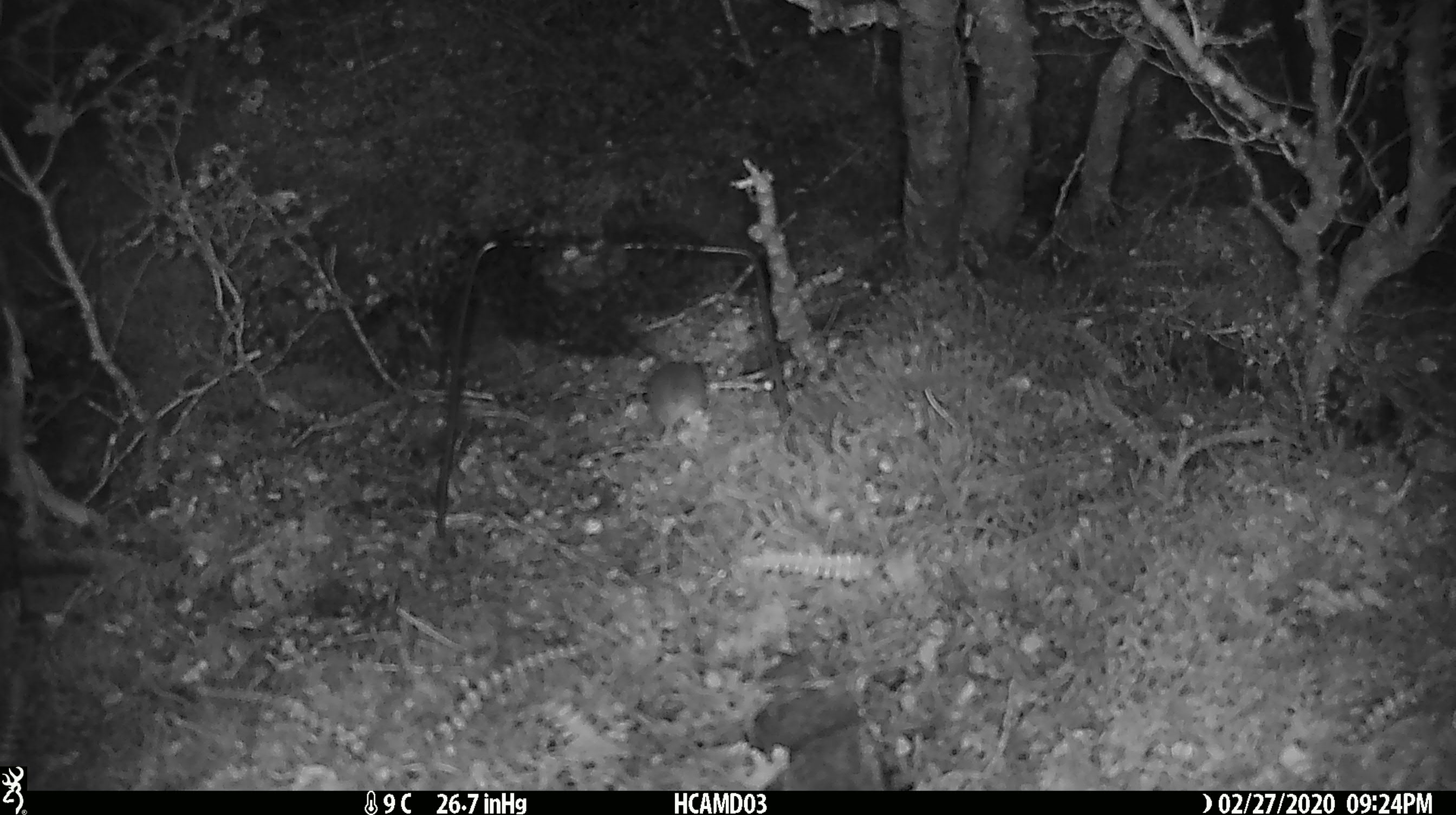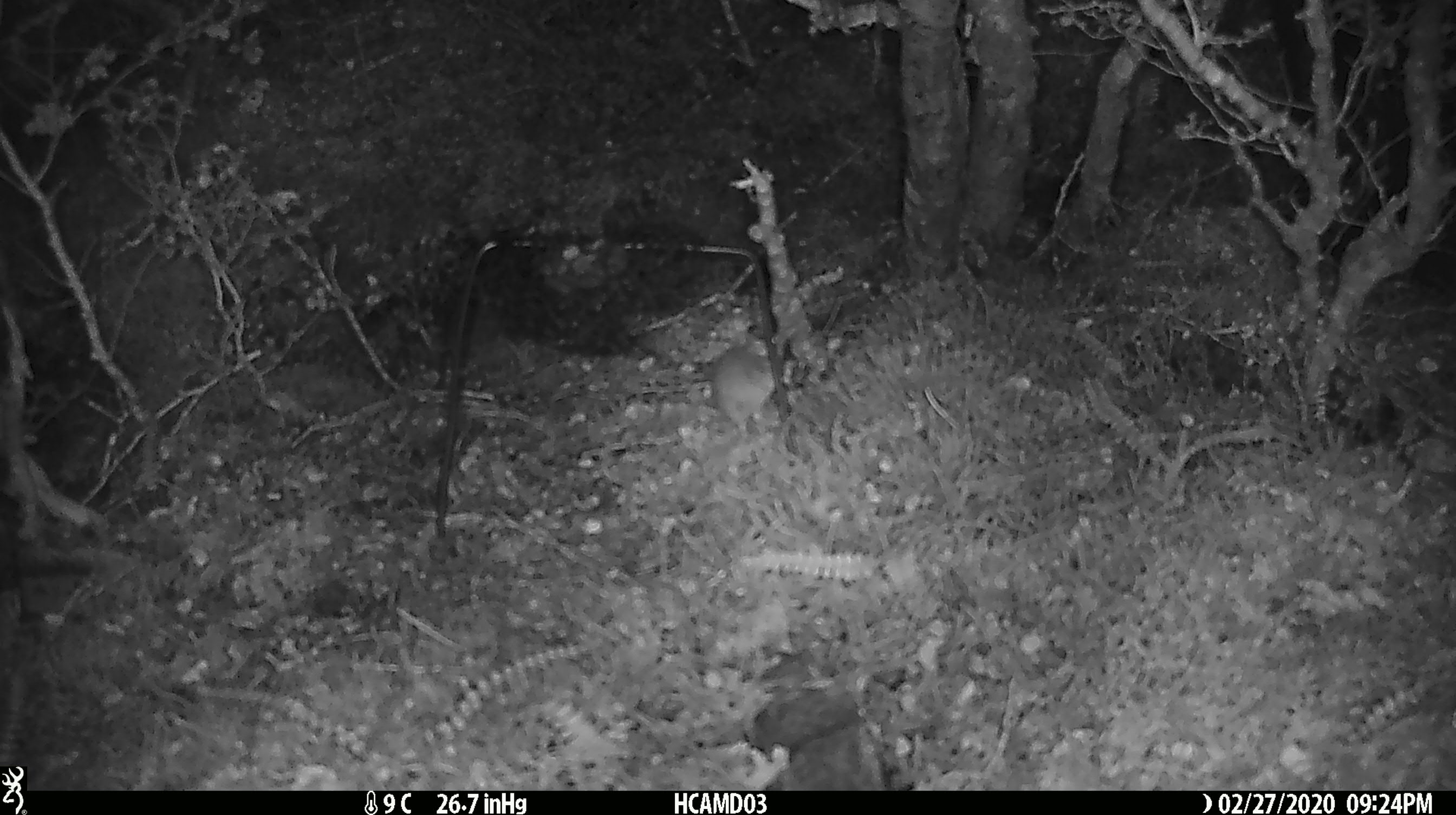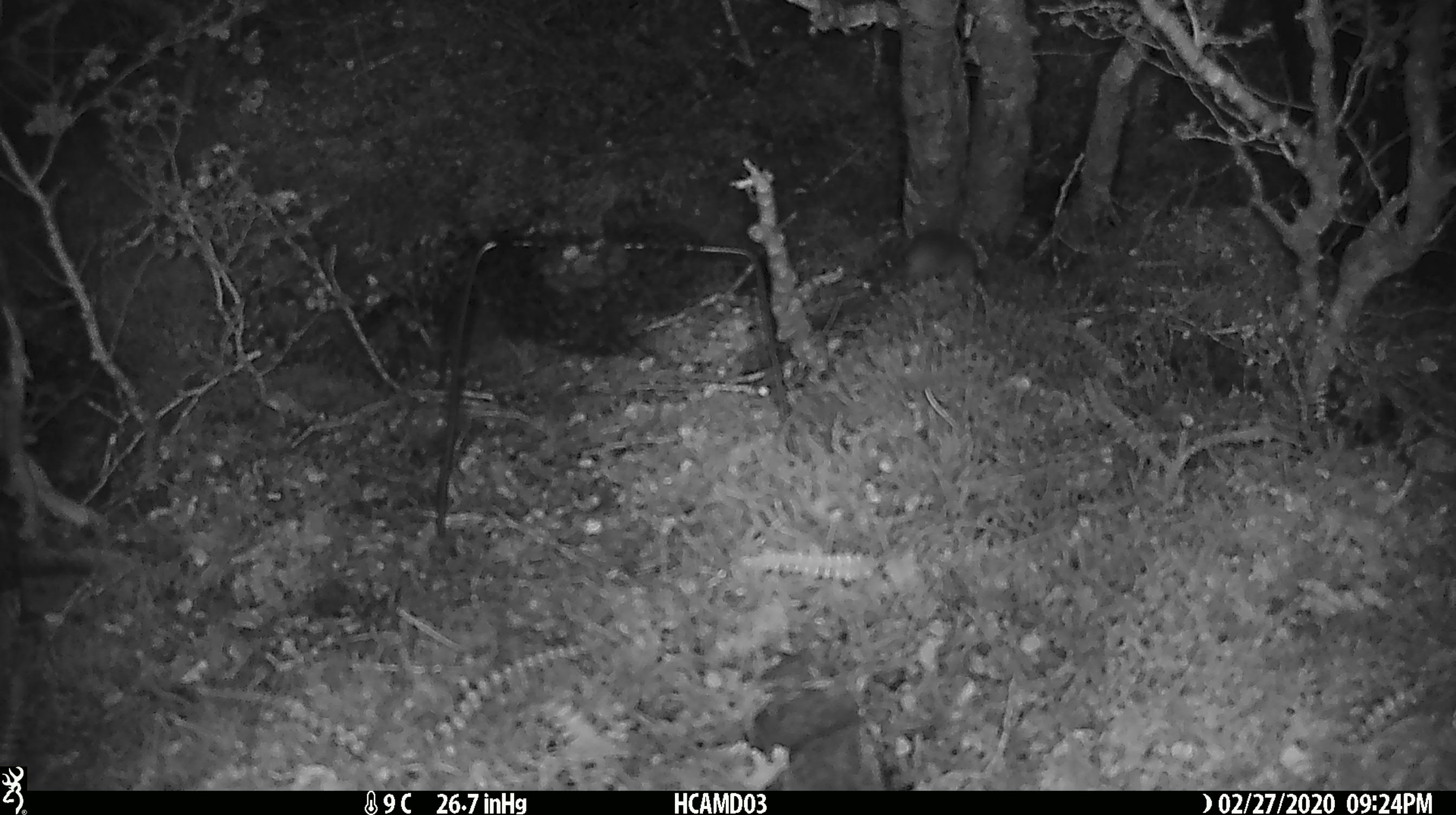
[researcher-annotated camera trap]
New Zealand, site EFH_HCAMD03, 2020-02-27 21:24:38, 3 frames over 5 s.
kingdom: Animalia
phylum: Chordata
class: Mammalia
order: Rodentia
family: Muridae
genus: Mus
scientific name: Mus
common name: mouse